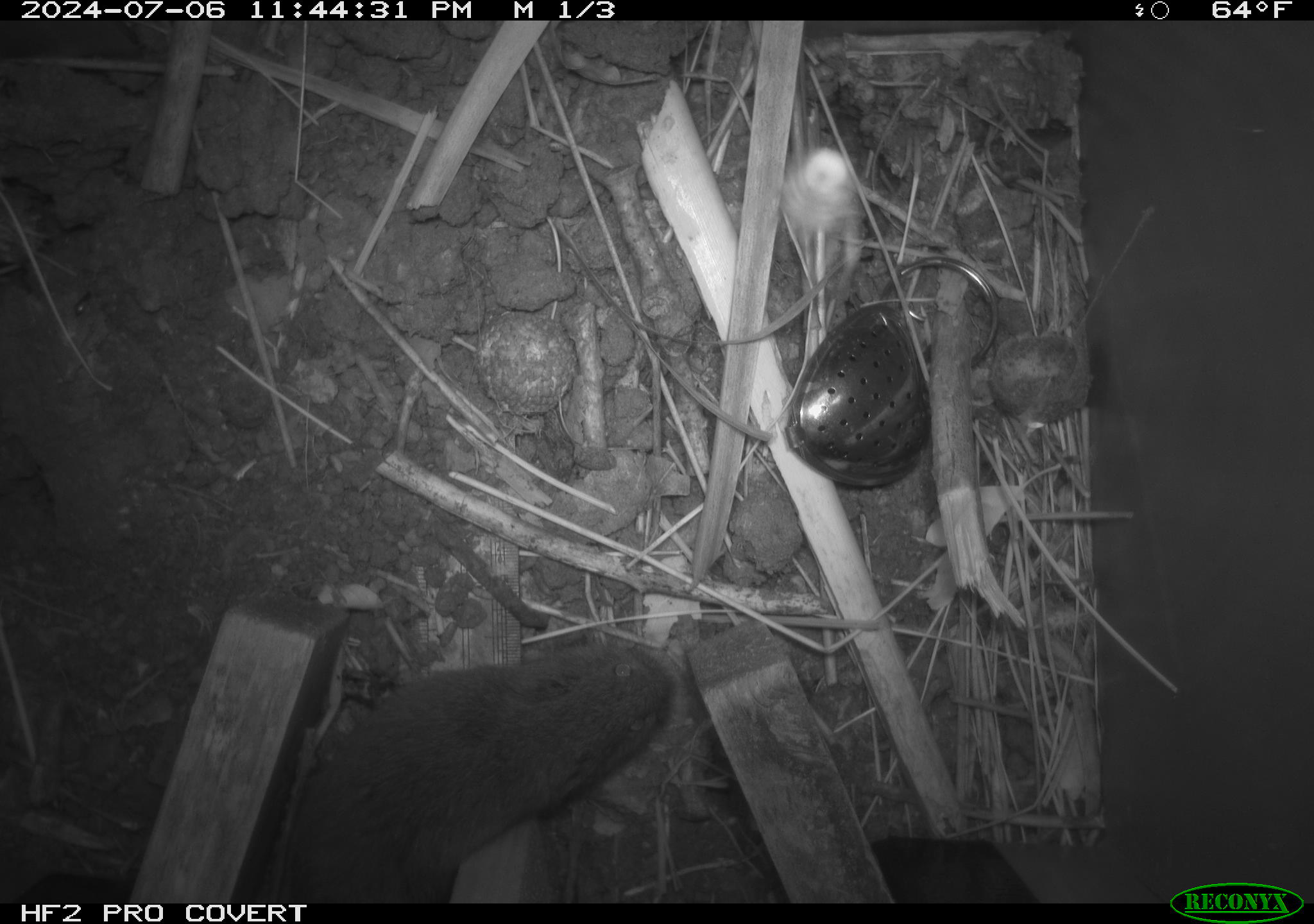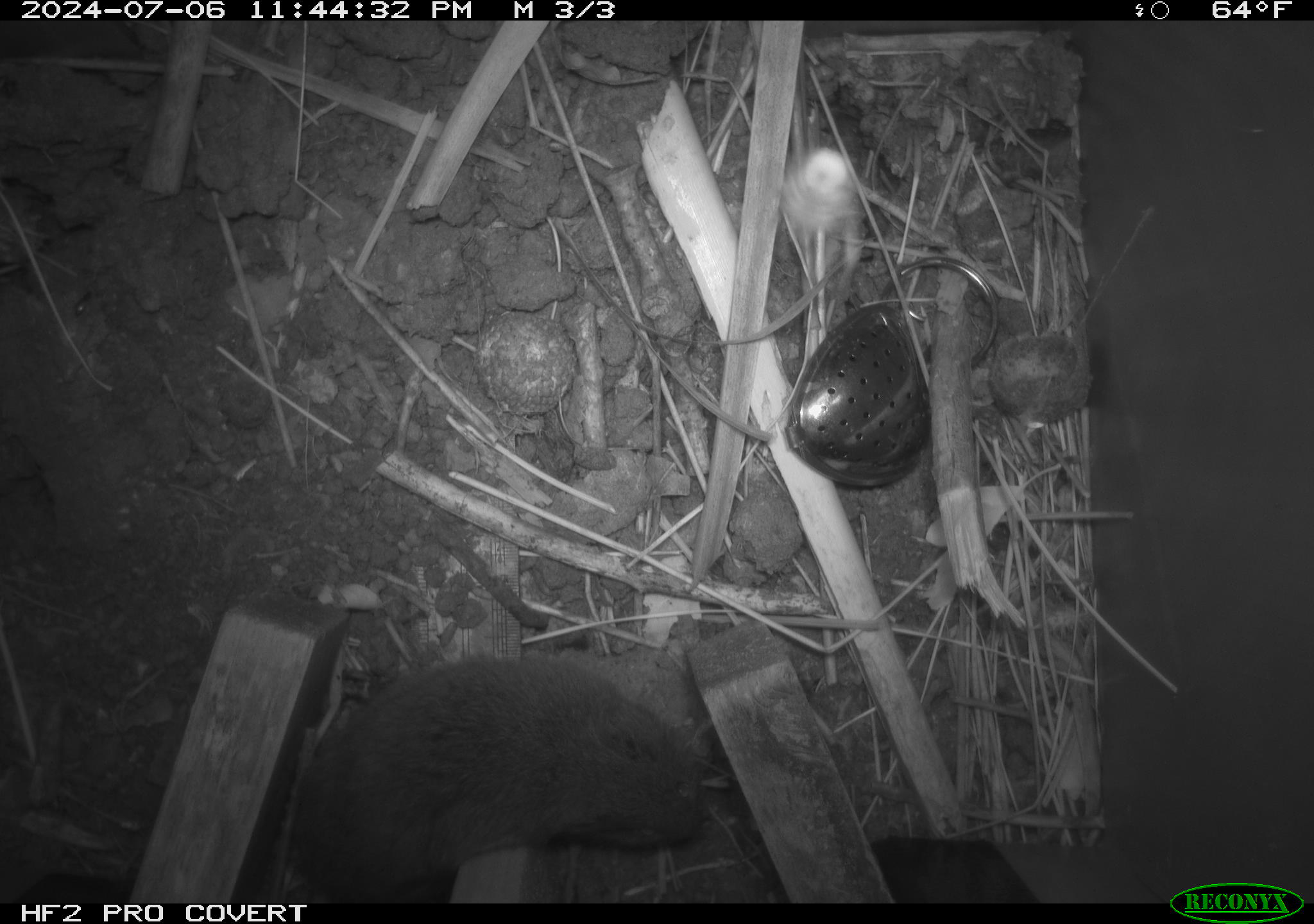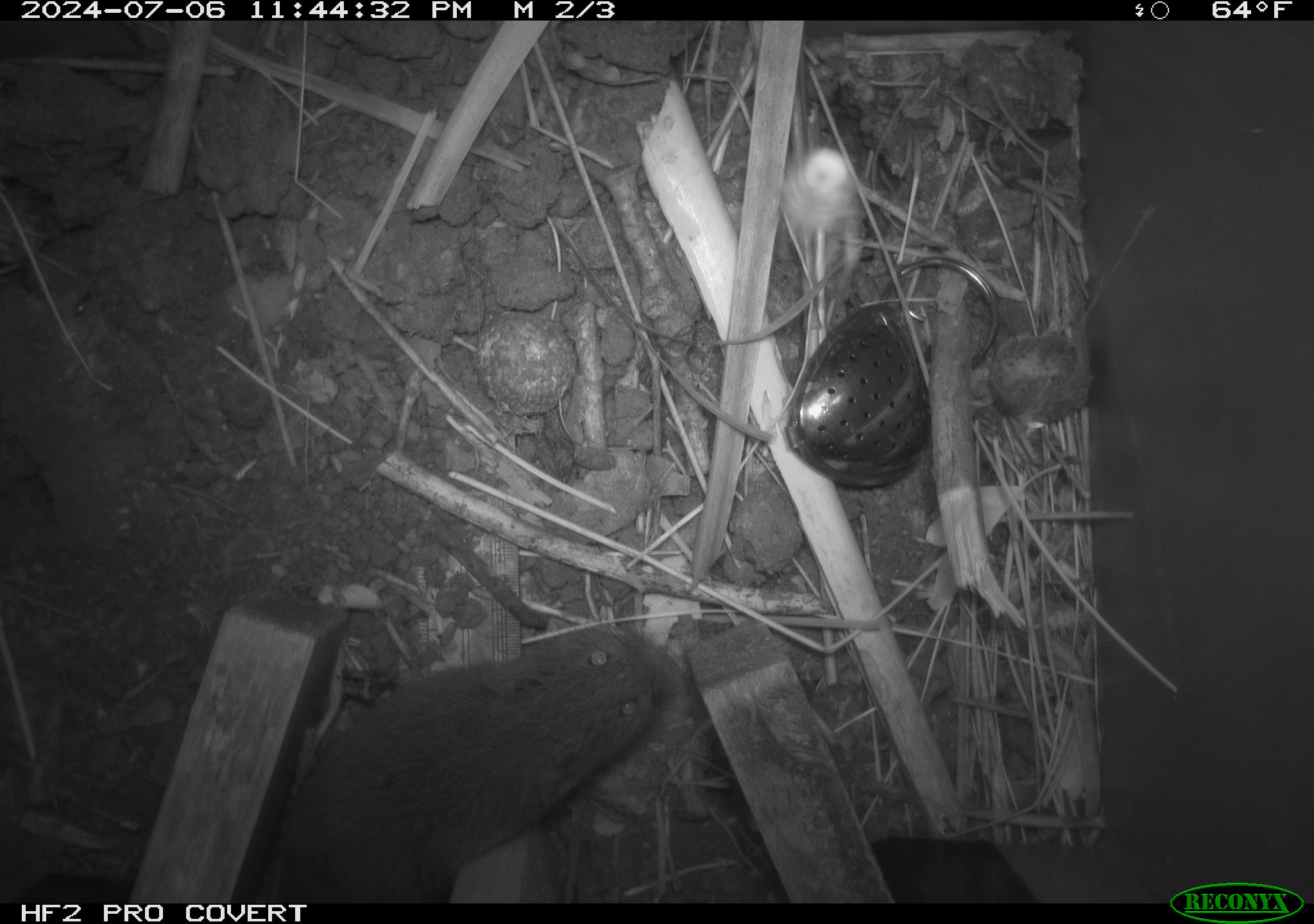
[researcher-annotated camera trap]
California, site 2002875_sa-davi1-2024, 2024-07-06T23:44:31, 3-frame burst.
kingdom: Animalia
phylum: Chordata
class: Mammalia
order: Rodentia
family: Cricetidae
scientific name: Arvicolinae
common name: voles, lemmings, and muskrats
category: arvicolinae subfamily